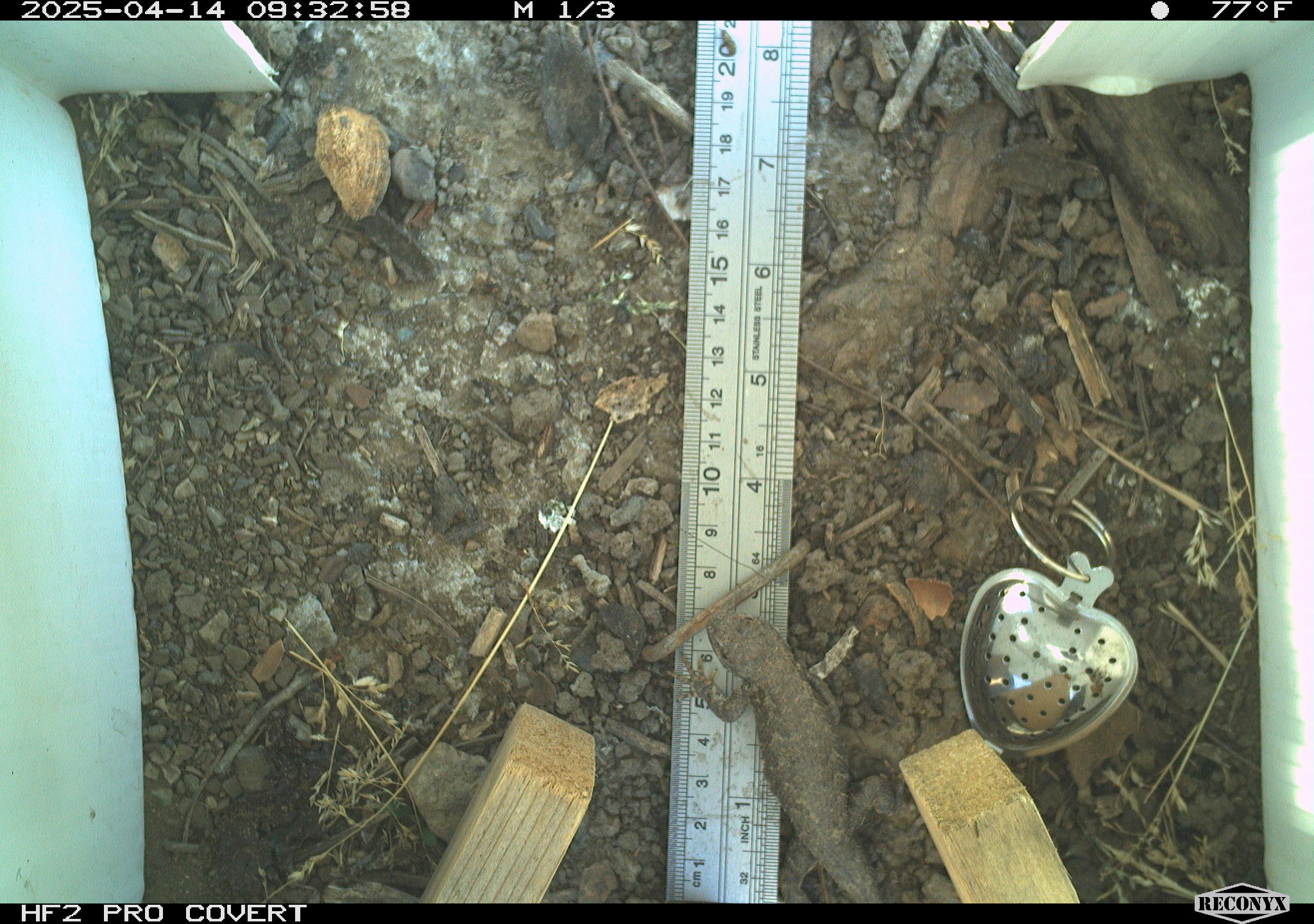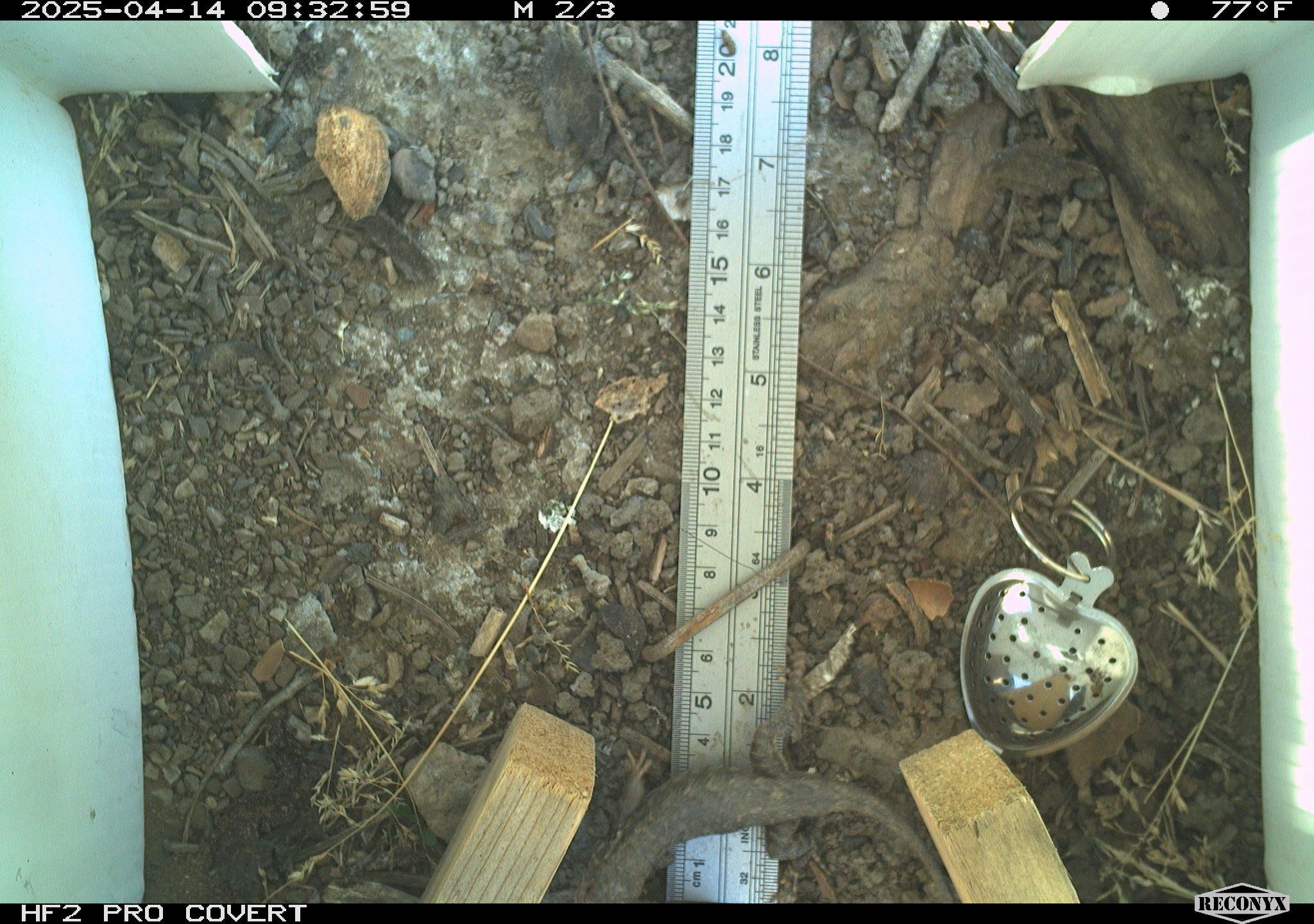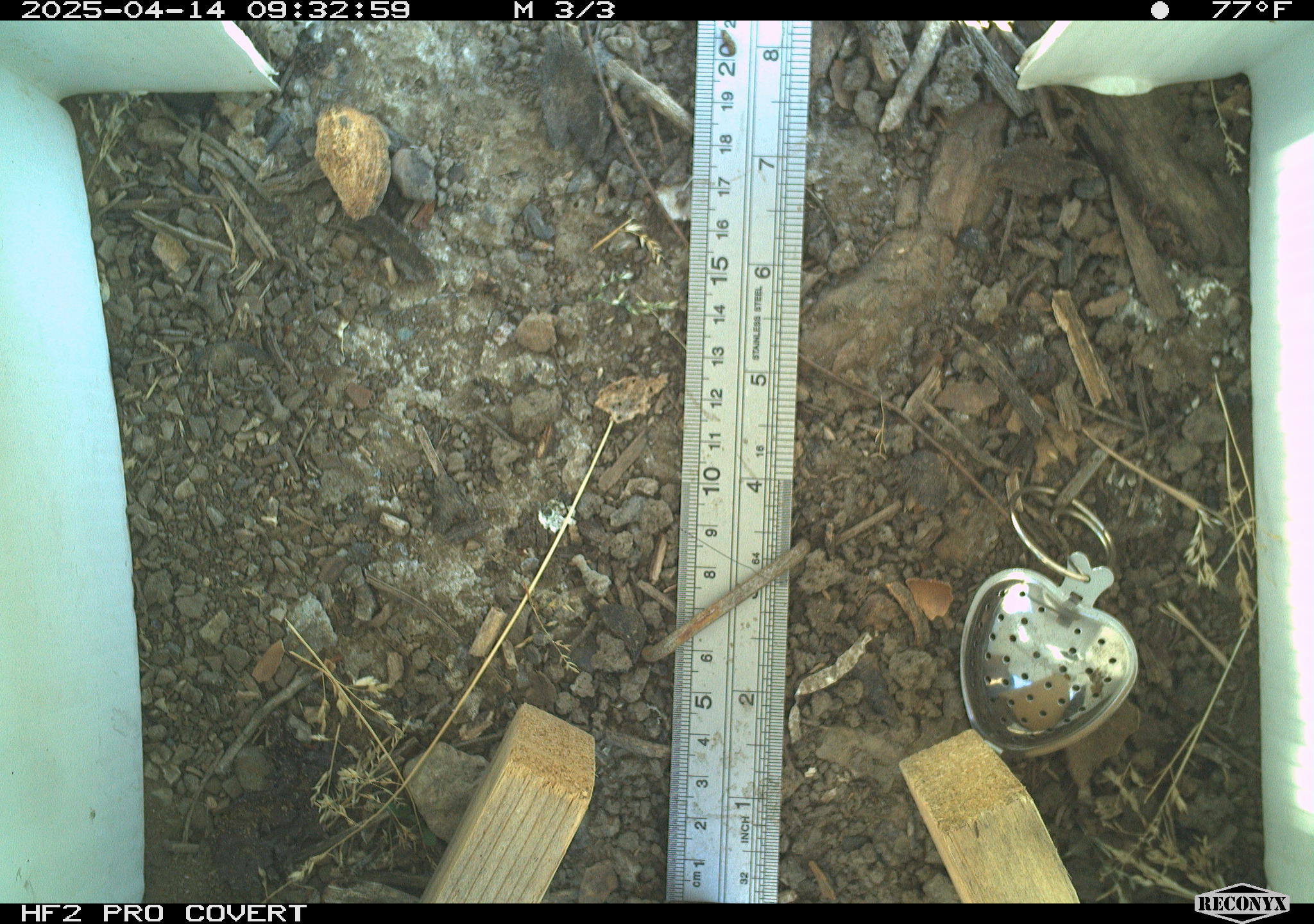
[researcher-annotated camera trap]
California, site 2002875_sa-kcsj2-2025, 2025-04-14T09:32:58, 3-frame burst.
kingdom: Animalia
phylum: Chordata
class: Reptilia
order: Squamata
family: Phrynosomatidae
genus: Sceloporus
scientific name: Sceloporus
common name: spiny lizards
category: sceloporus species